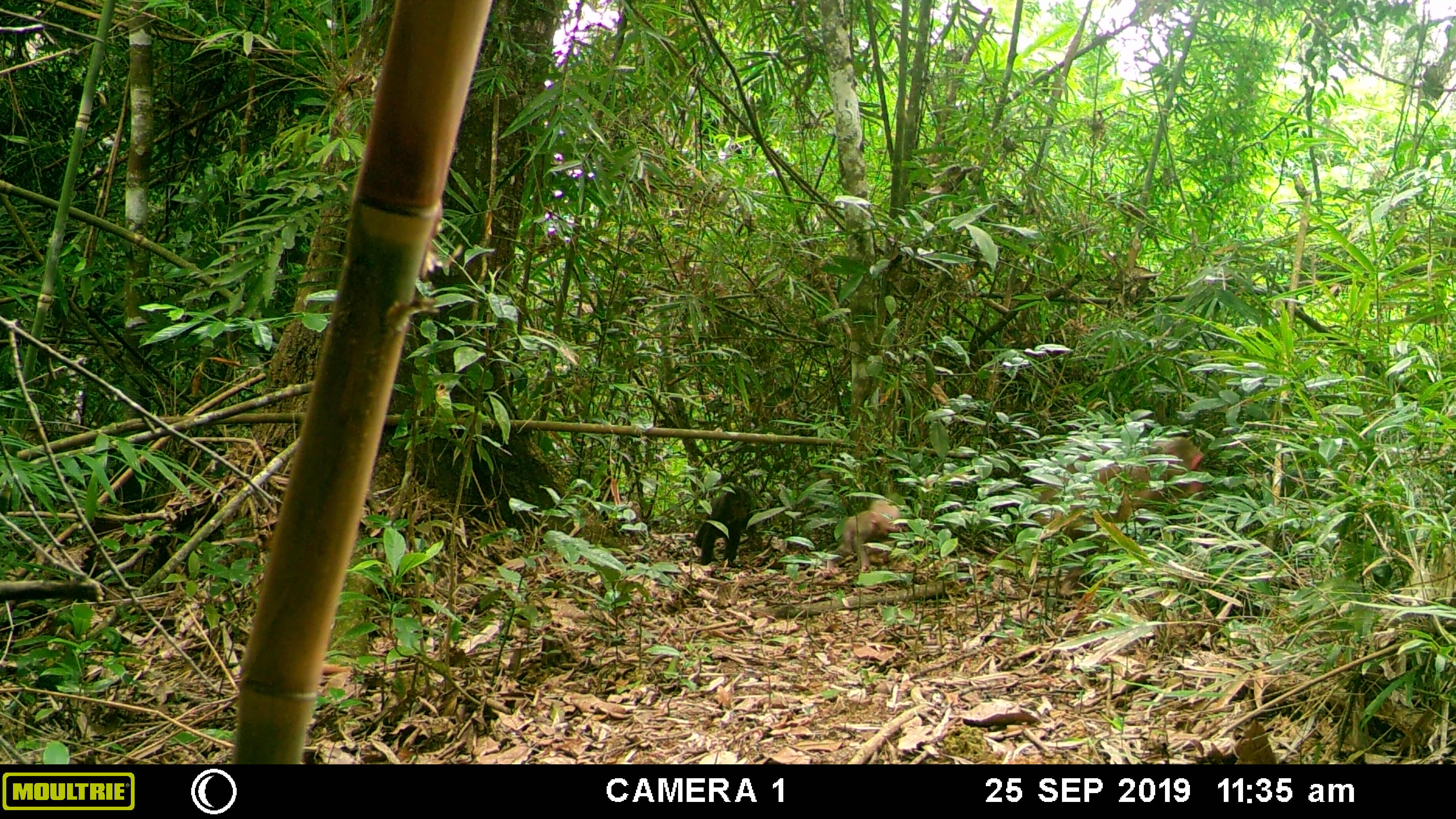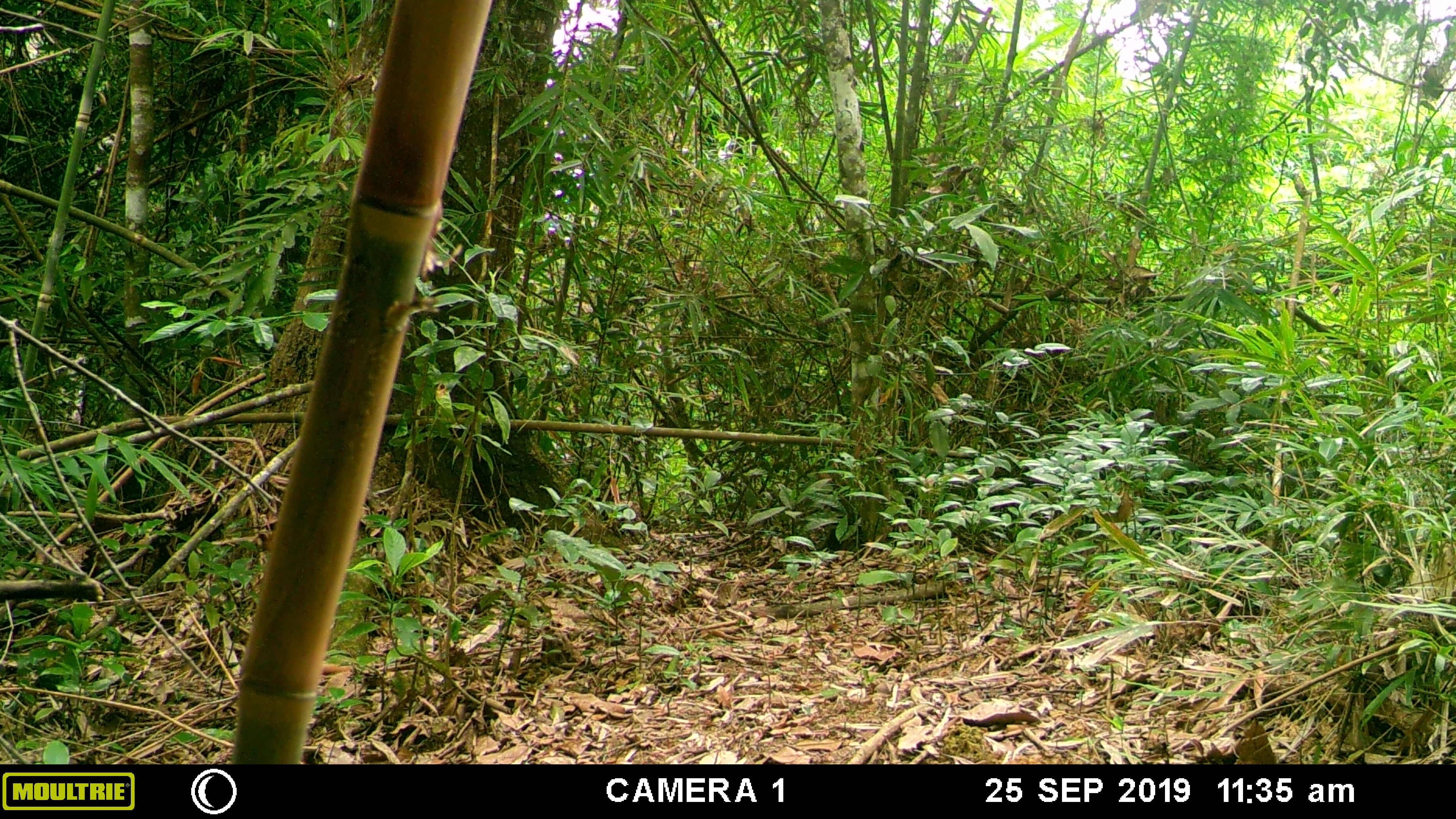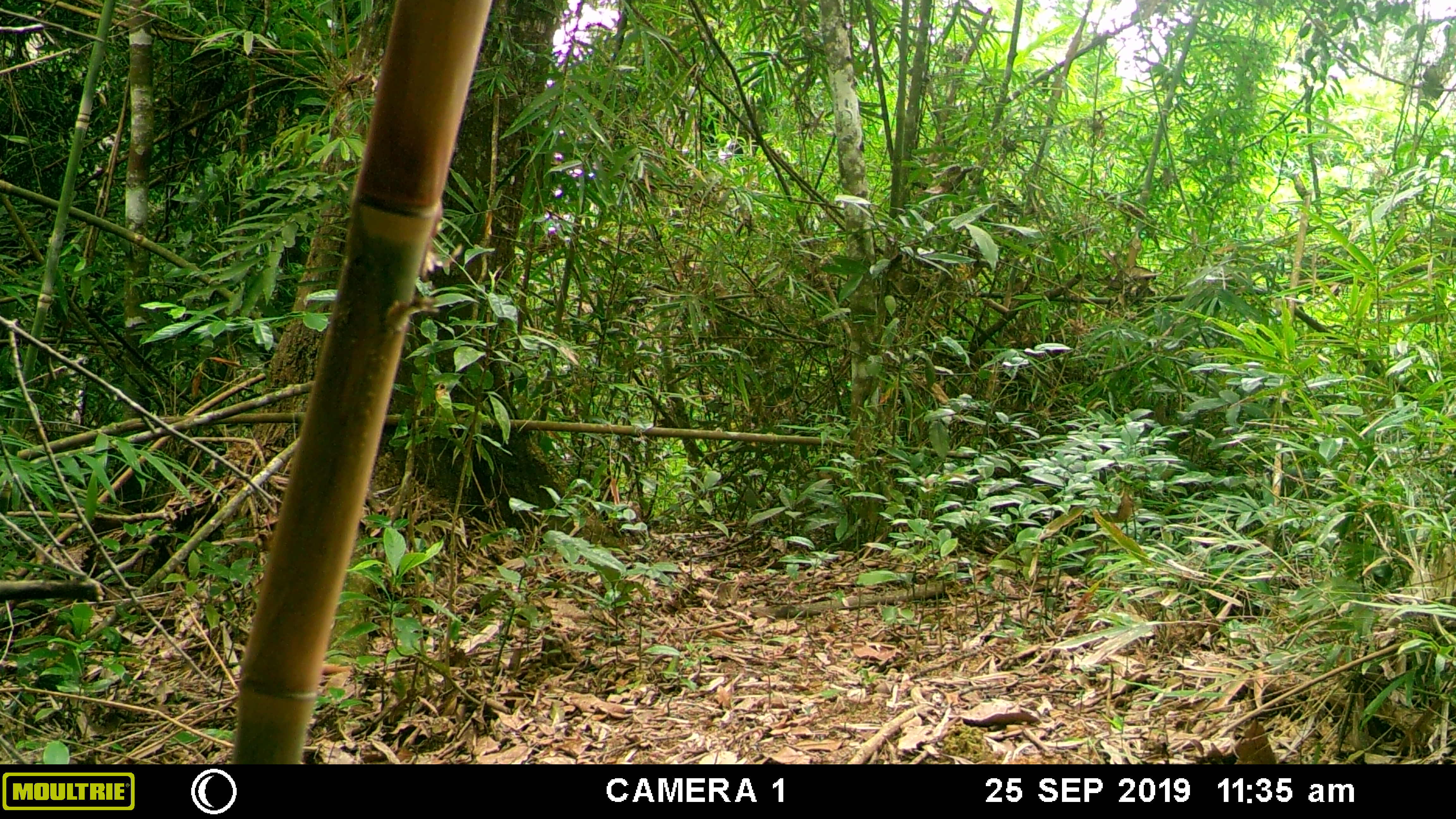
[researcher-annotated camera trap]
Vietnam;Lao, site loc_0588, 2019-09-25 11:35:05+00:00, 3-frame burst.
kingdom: Animalia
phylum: Chordata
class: Mammalia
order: Primates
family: Cercopithecidae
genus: Macaca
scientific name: Macaca arctoides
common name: stump-tailed macaque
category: stump tailed macaque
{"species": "stump tailed macaque (stump-tailed macaque) (Macaca arctoides)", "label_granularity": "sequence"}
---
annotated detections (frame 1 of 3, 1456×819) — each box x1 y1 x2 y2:
stump tailed macaque: 1017 435 1213 598; 826 498 914 575; 692 485 753 568